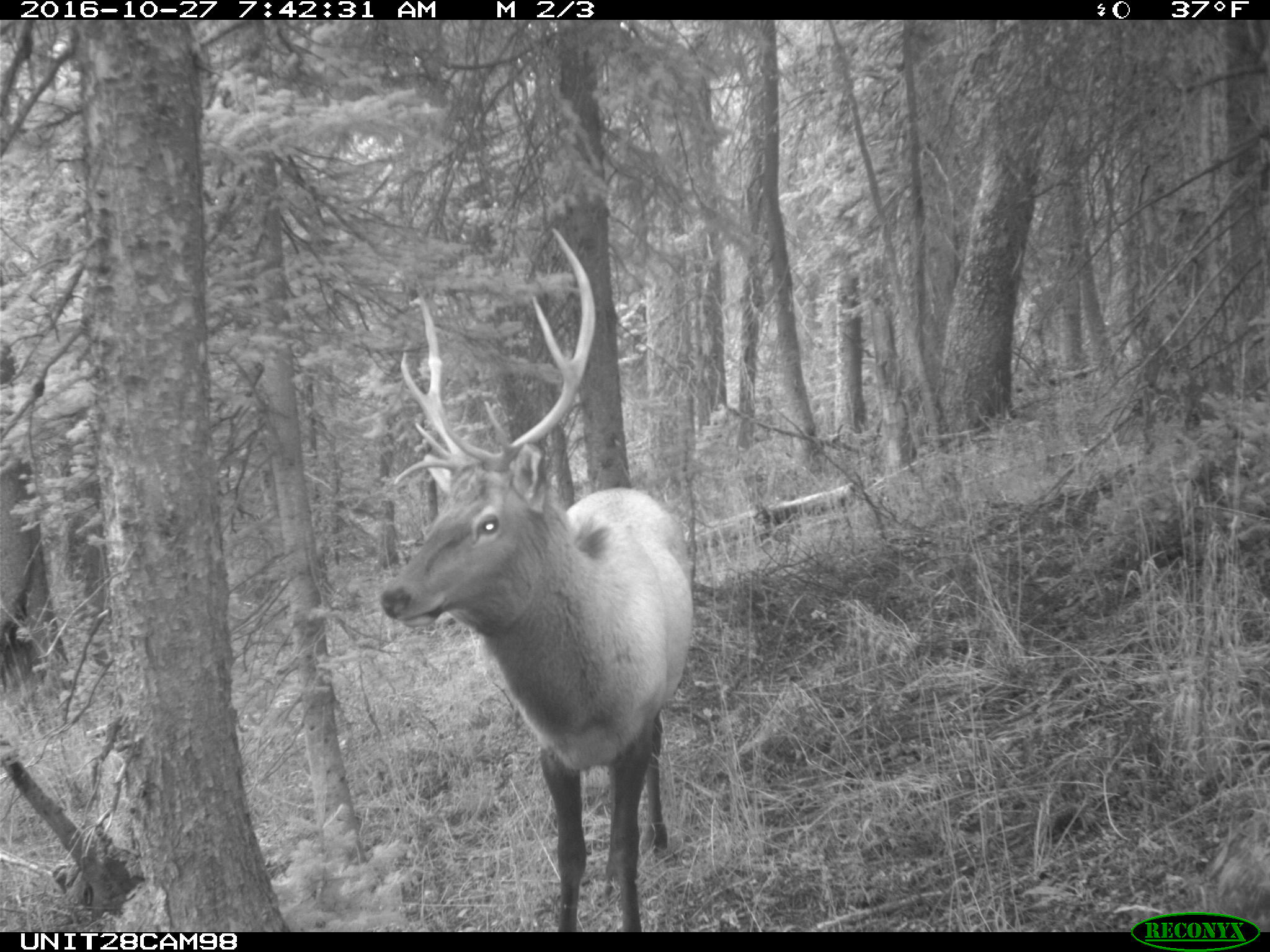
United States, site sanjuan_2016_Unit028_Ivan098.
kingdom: Animalia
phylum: Chordata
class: Mammalia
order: Artiodactyla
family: Cervidae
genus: Cervus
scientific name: Cervus elaphus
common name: red deer